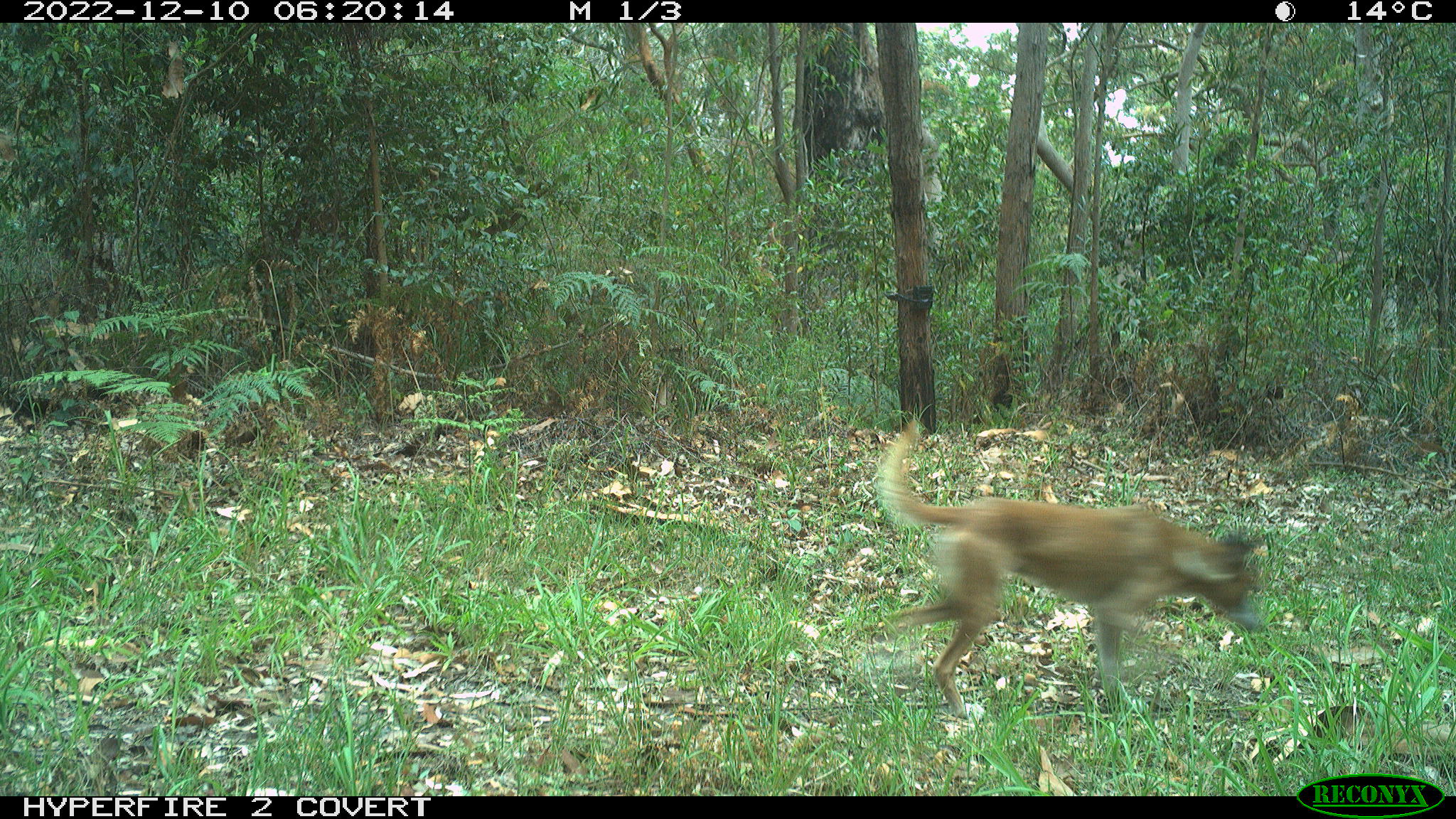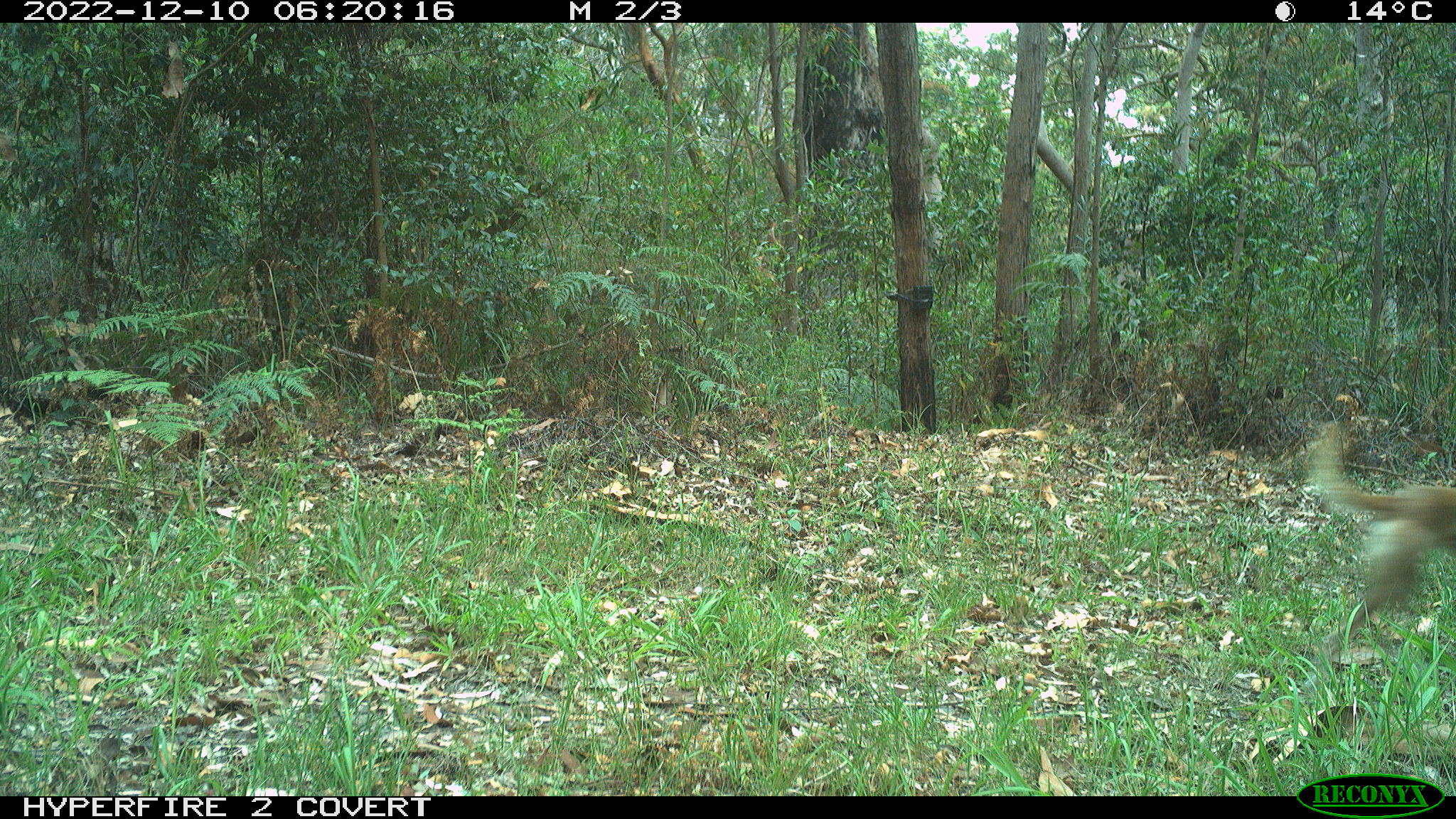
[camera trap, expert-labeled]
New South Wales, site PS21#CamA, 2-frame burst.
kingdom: Animalia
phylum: Chordata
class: Mammalia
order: Carnivora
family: Canidae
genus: Canis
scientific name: Canis familiaris dingo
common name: dingo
Dingo (Canis familiaris dingo).